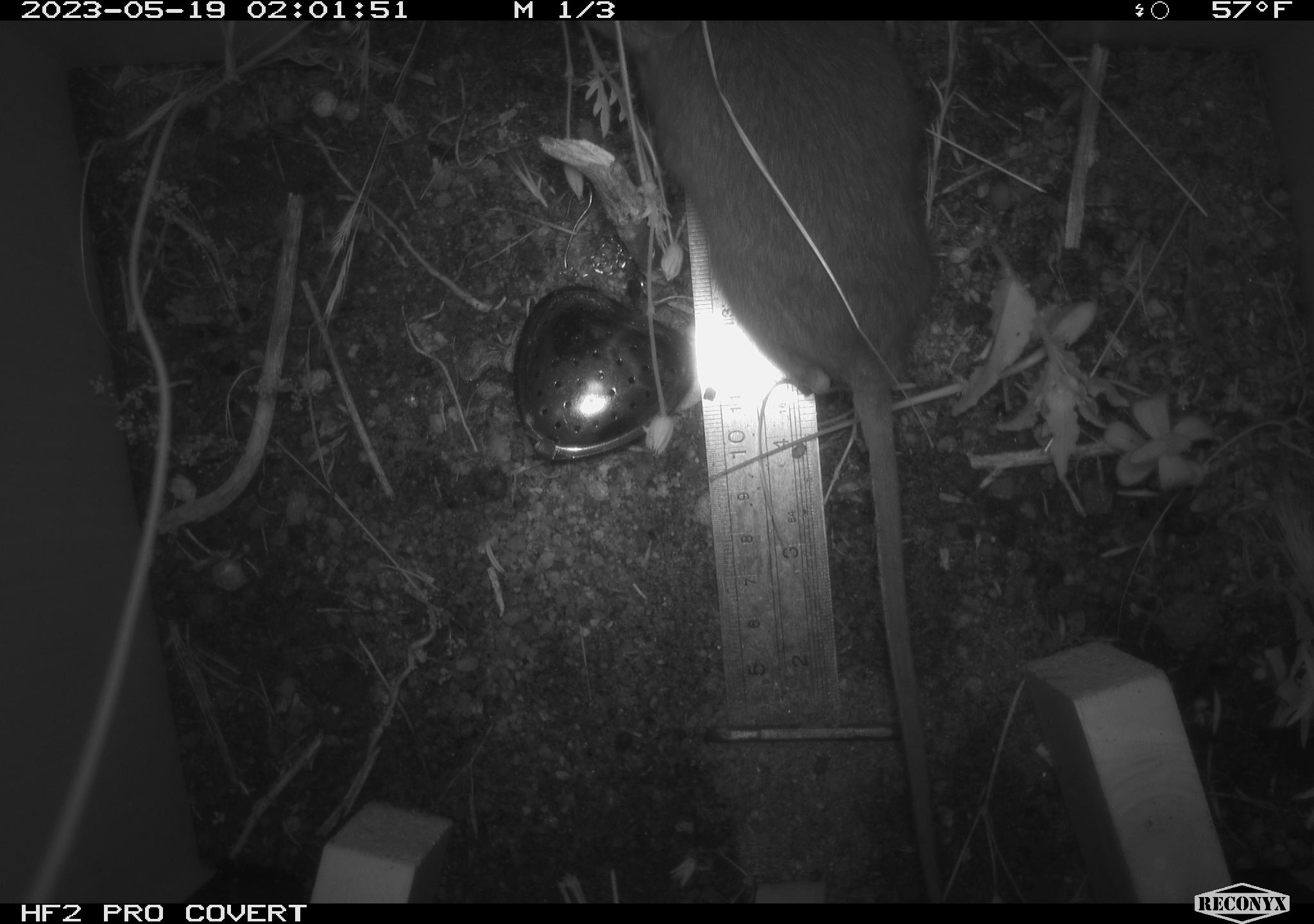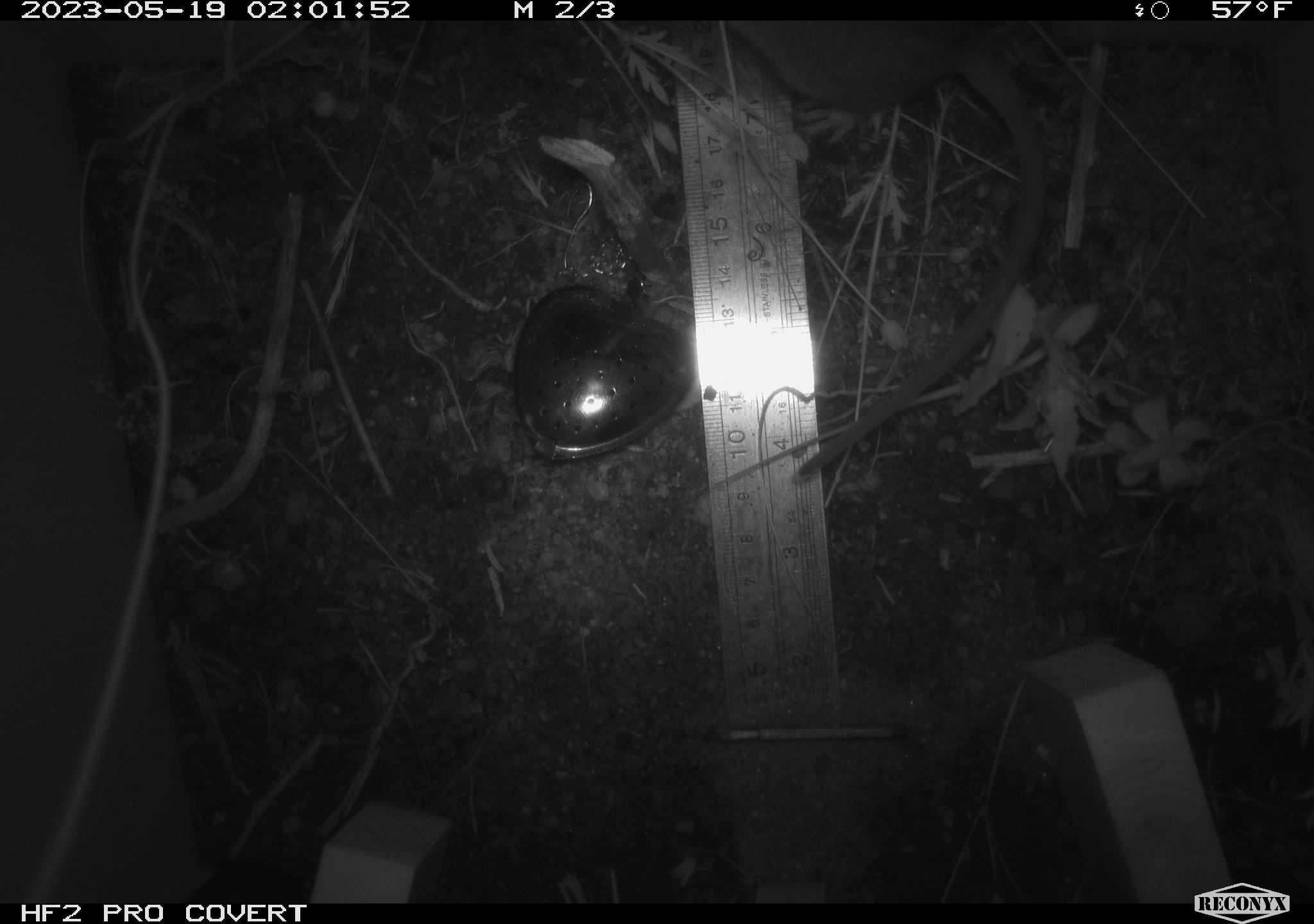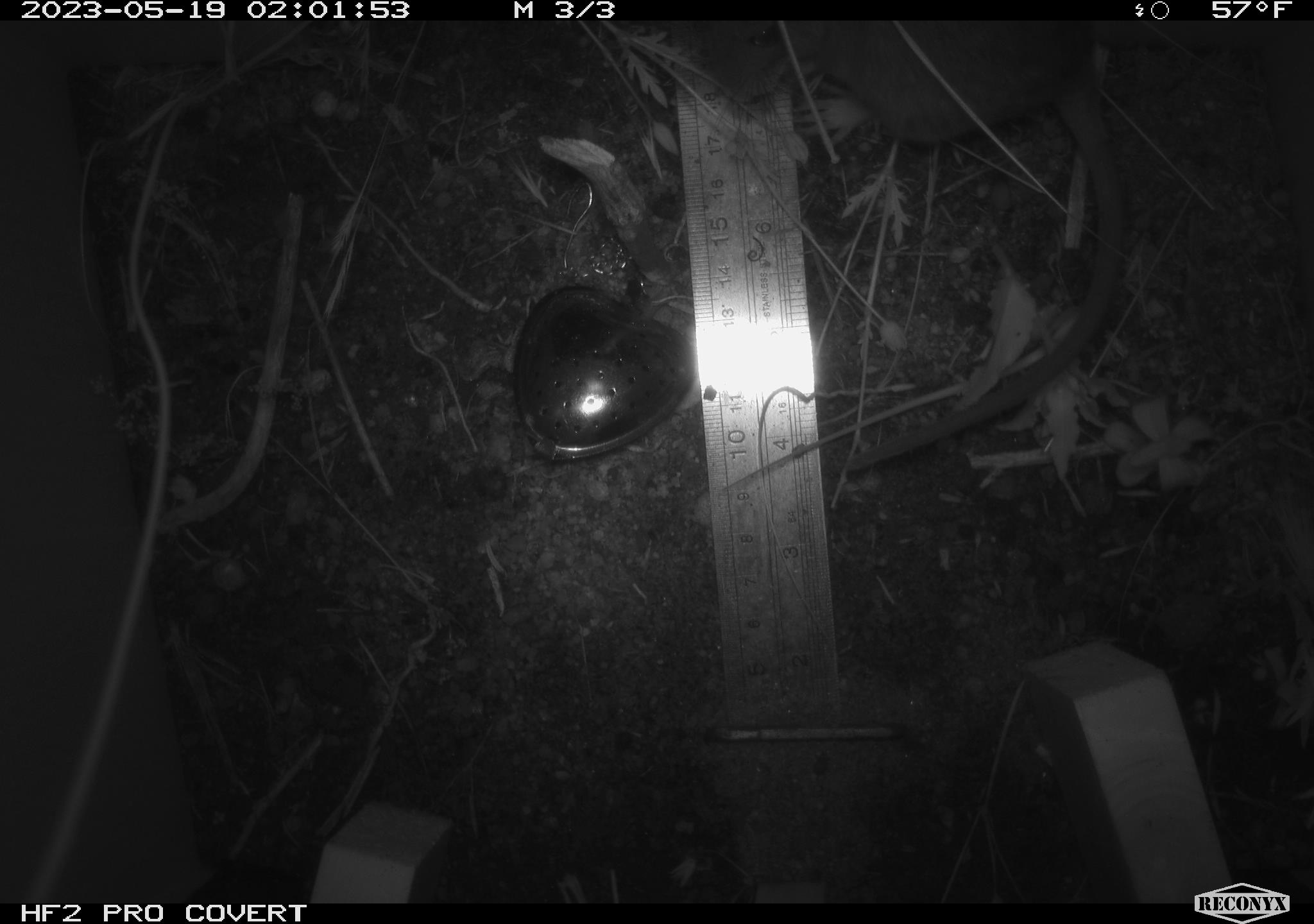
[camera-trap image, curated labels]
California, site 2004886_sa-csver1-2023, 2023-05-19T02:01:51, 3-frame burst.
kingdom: Animalia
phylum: Chordata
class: Mammalia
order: Rodentia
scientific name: Rodentia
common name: mouse species